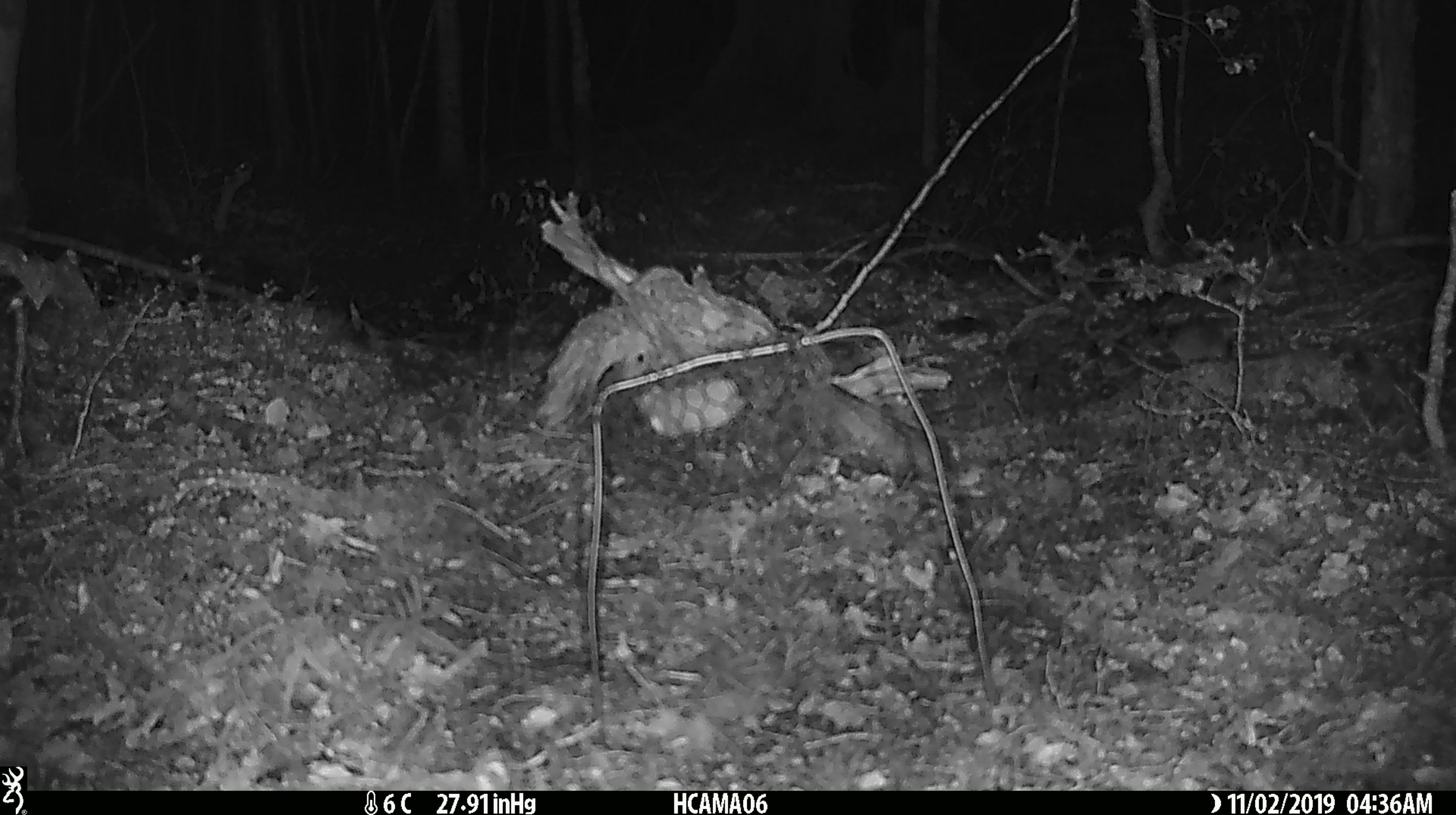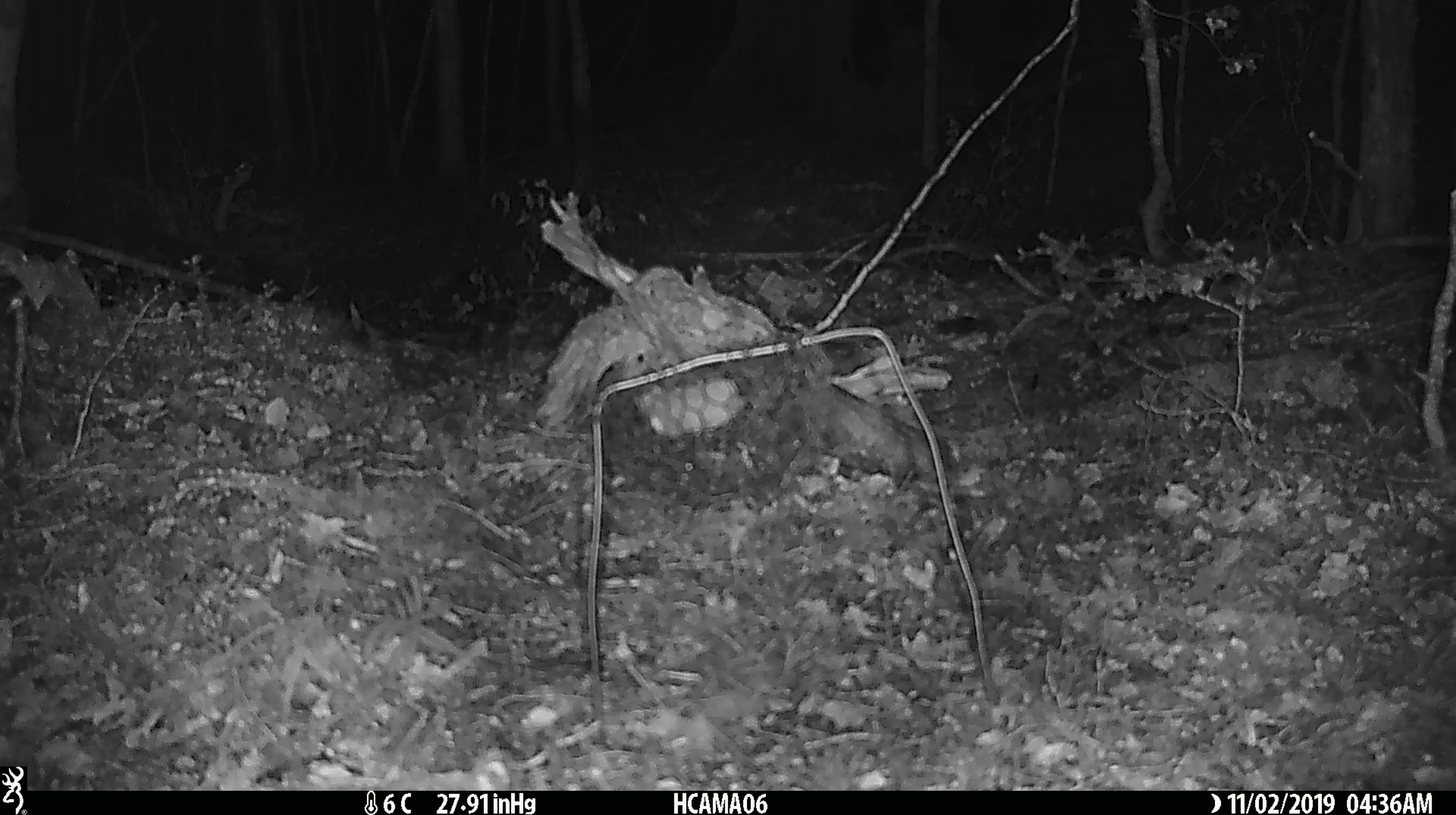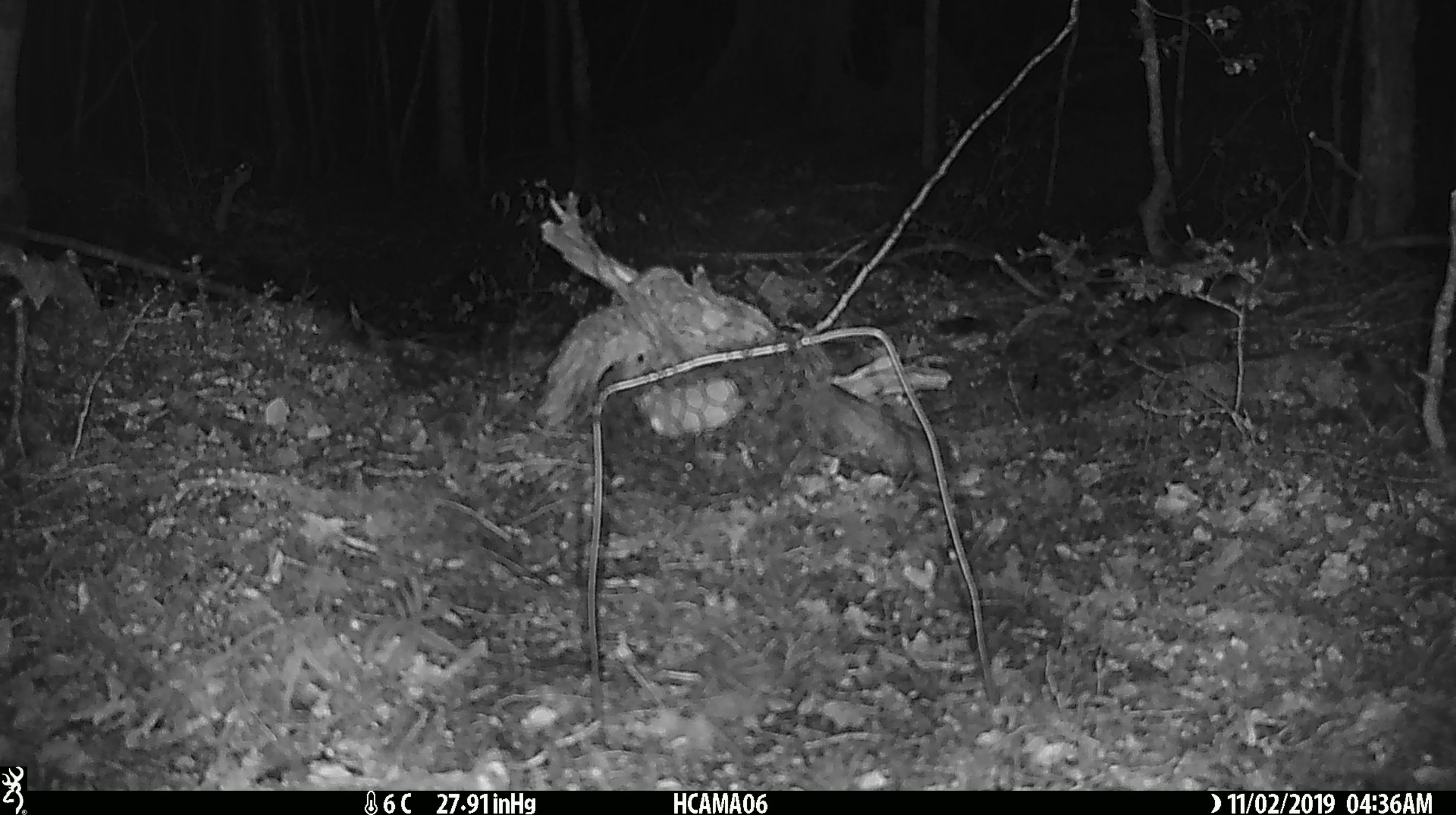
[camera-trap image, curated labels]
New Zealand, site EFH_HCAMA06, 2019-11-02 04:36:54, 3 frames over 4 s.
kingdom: Animalia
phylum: Chordata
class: Mammalia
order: Rodentia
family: Muridae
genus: Mus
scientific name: Mus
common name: mouse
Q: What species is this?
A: Mouse (Mus).